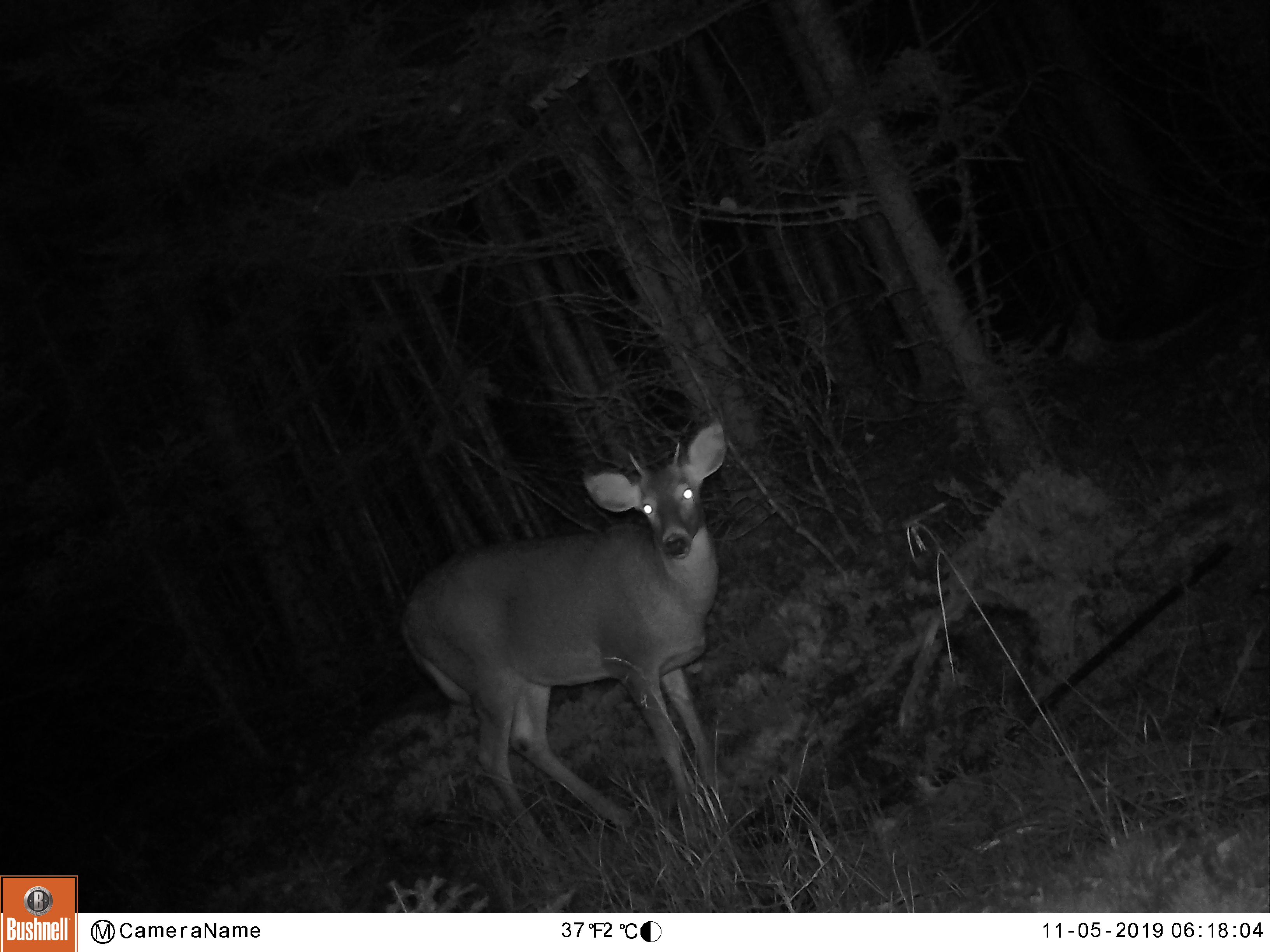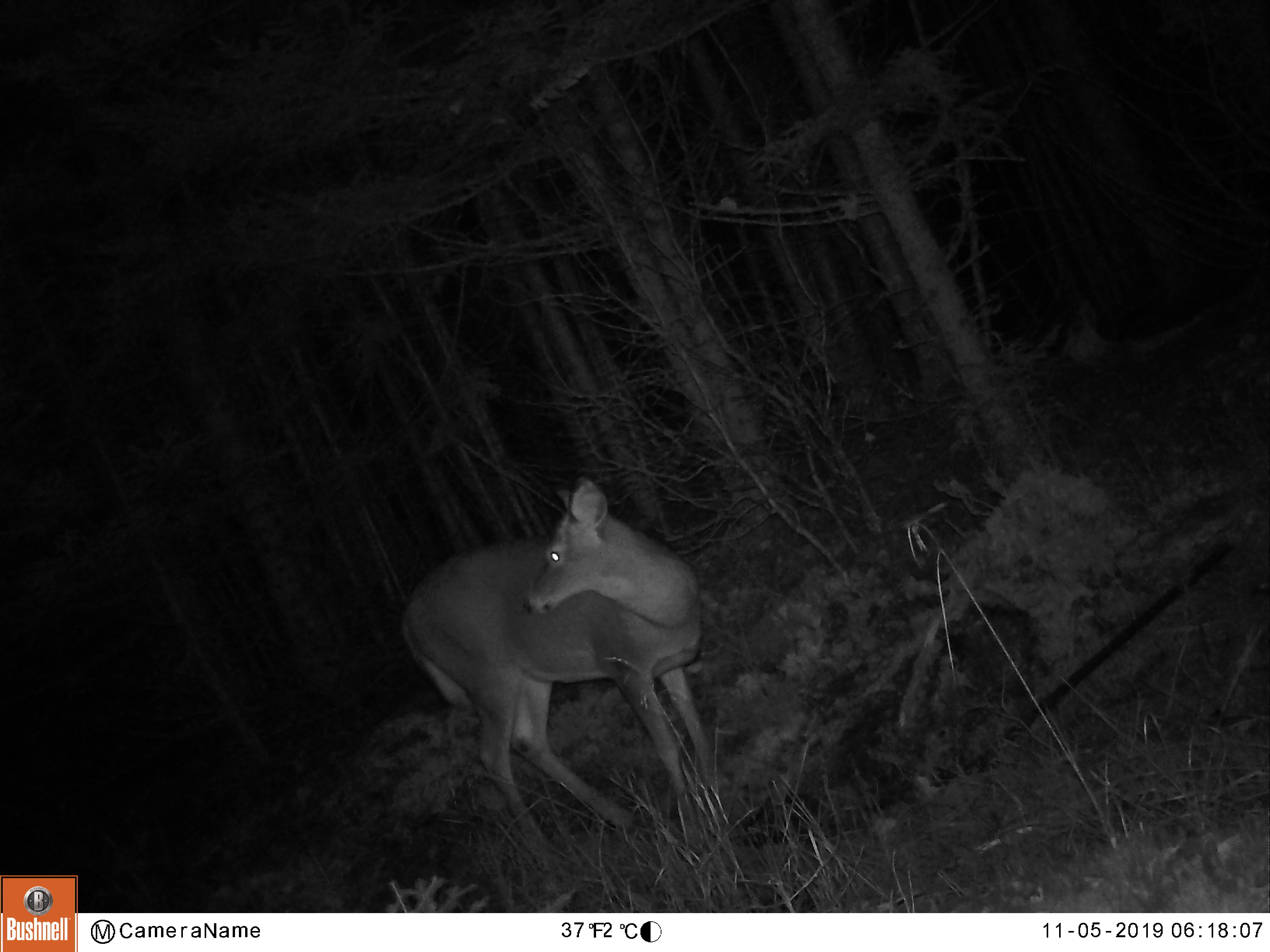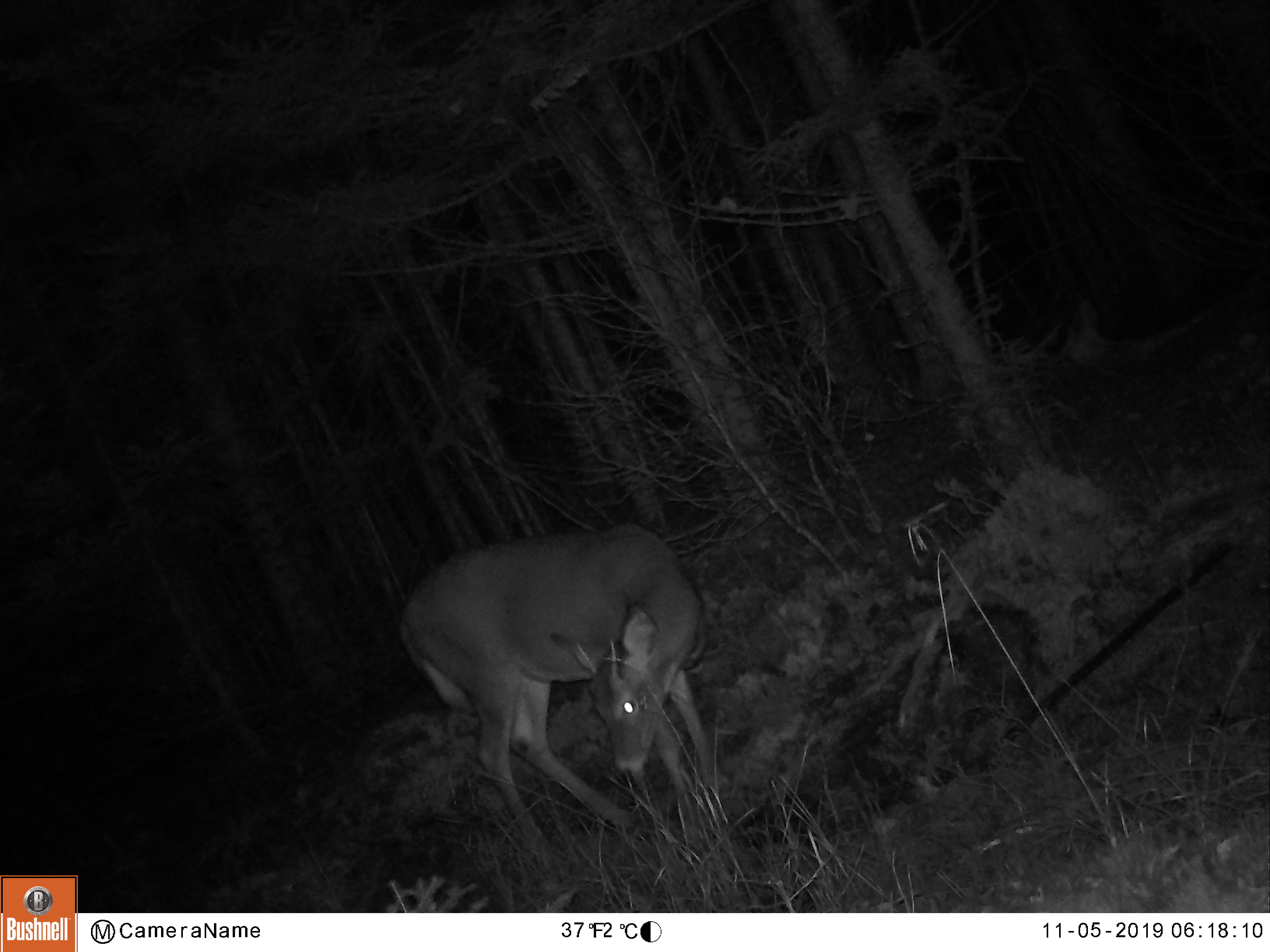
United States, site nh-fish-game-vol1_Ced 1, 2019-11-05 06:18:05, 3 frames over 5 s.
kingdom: Animalia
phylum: Chordata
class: Mammalia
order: Artiodactyla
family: Cervidae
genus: Odocoileus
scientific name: Odocoileus virginianus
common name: white-tailed deer